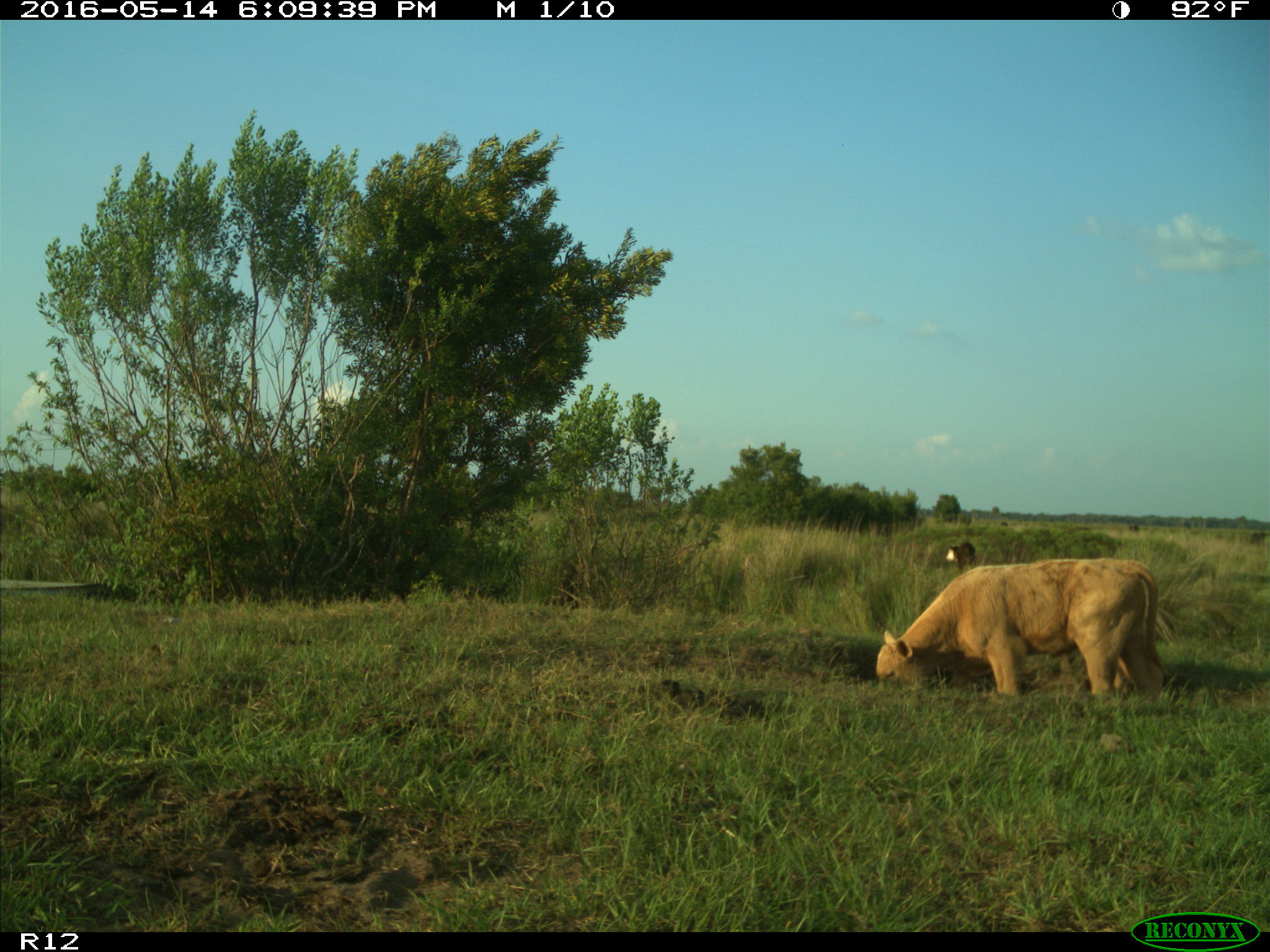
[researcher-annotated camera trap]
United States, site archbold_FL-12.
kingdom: Animalia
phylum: Chordata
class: Mammalia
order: Artiodactyla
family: Bovidae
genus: Bos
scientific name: Bos taurus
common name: domestic cow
Bos taurus (domestic cow).